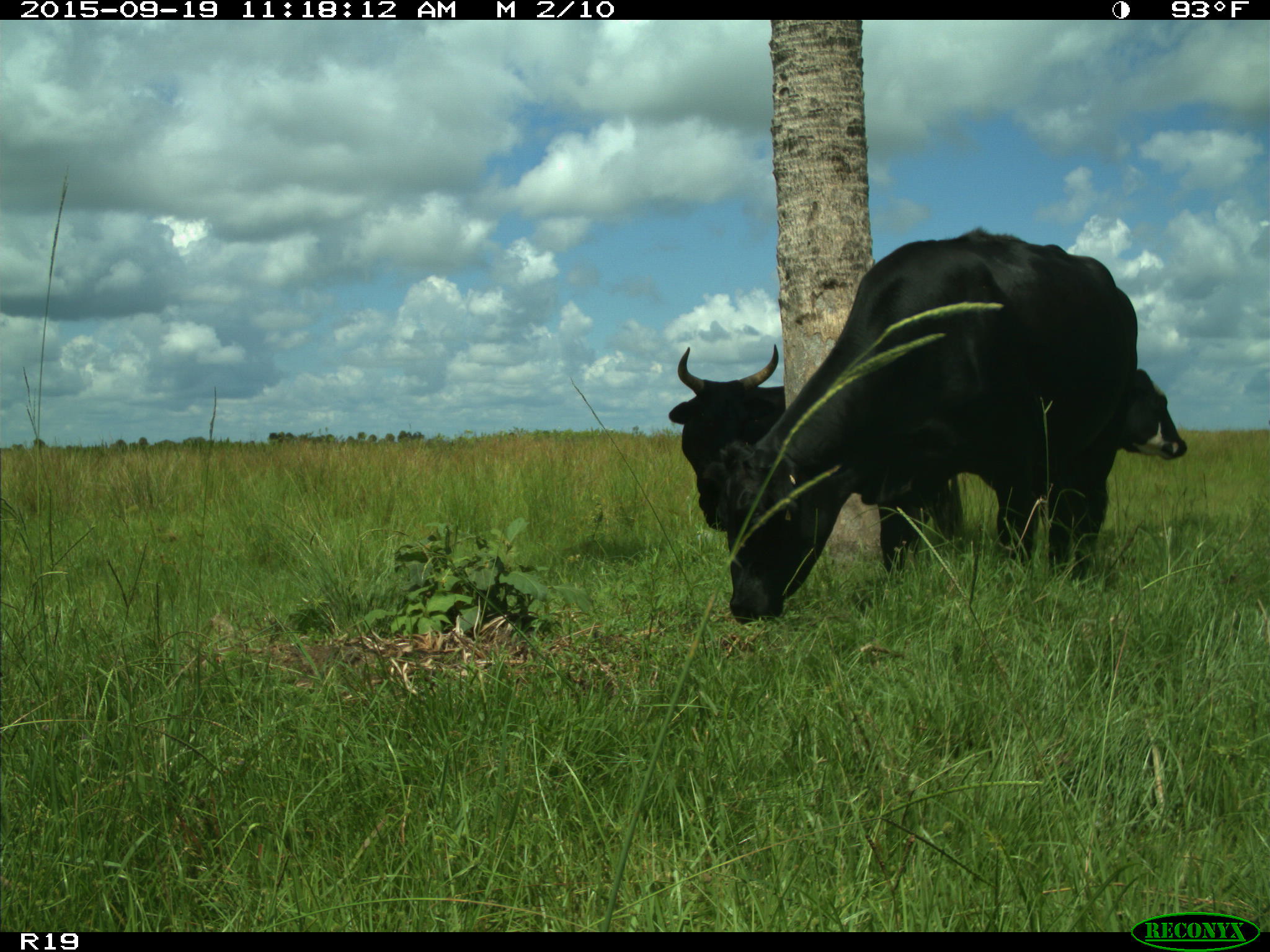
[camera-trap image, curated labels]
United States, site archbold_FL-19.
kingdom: Animalia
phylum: Chordata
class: Mammalia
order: Artiodactyla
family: Bovidae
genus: Bos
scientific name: Bos taurus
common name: domestic cow